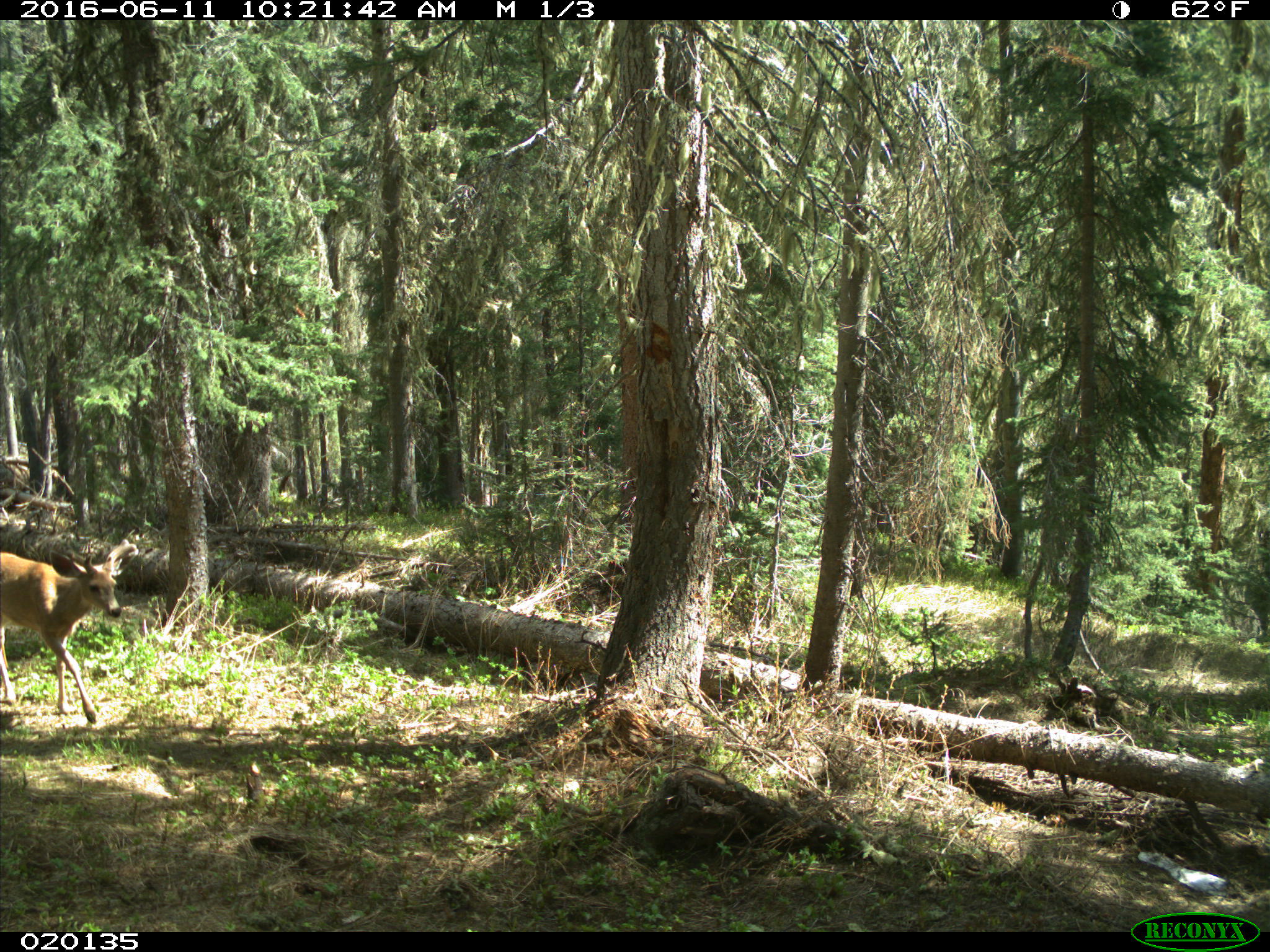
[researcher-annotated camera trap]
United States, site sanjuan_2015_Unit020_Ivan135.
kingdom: Animalia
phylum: Chordata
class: Mammalia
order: Artiodactyla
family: Cervidae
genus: Odocoileus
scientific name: Odocoileus hemionus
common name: mule deer